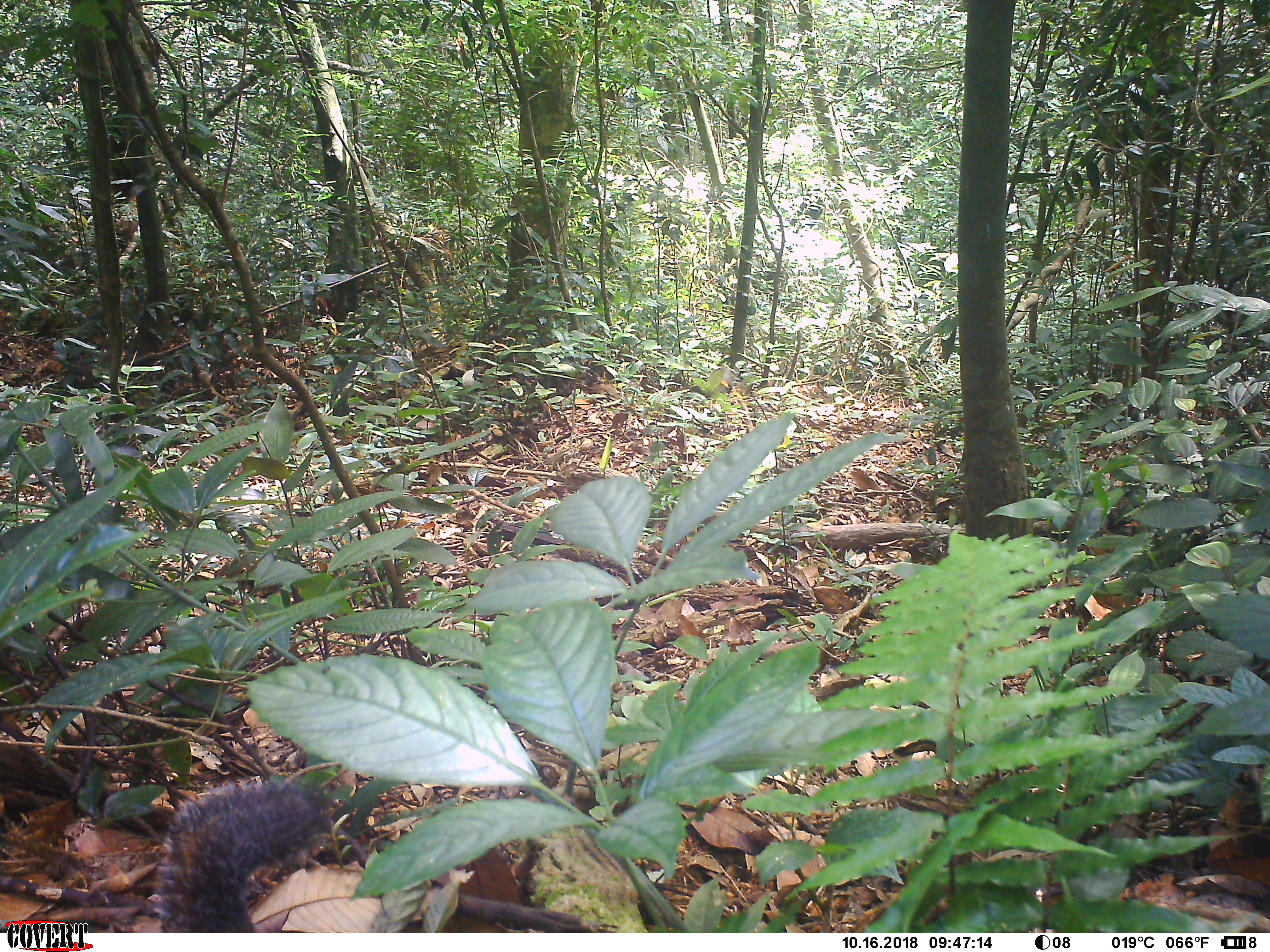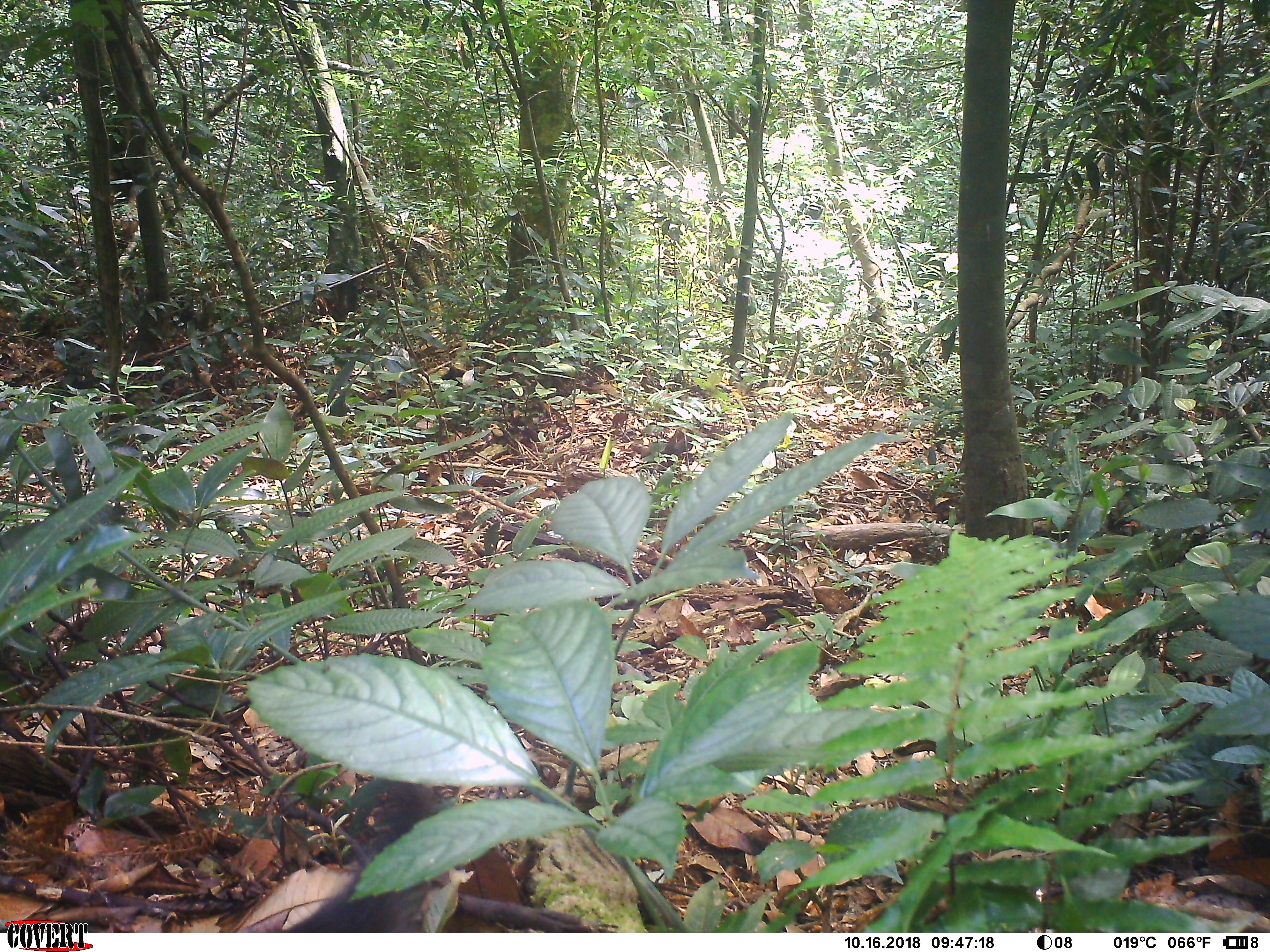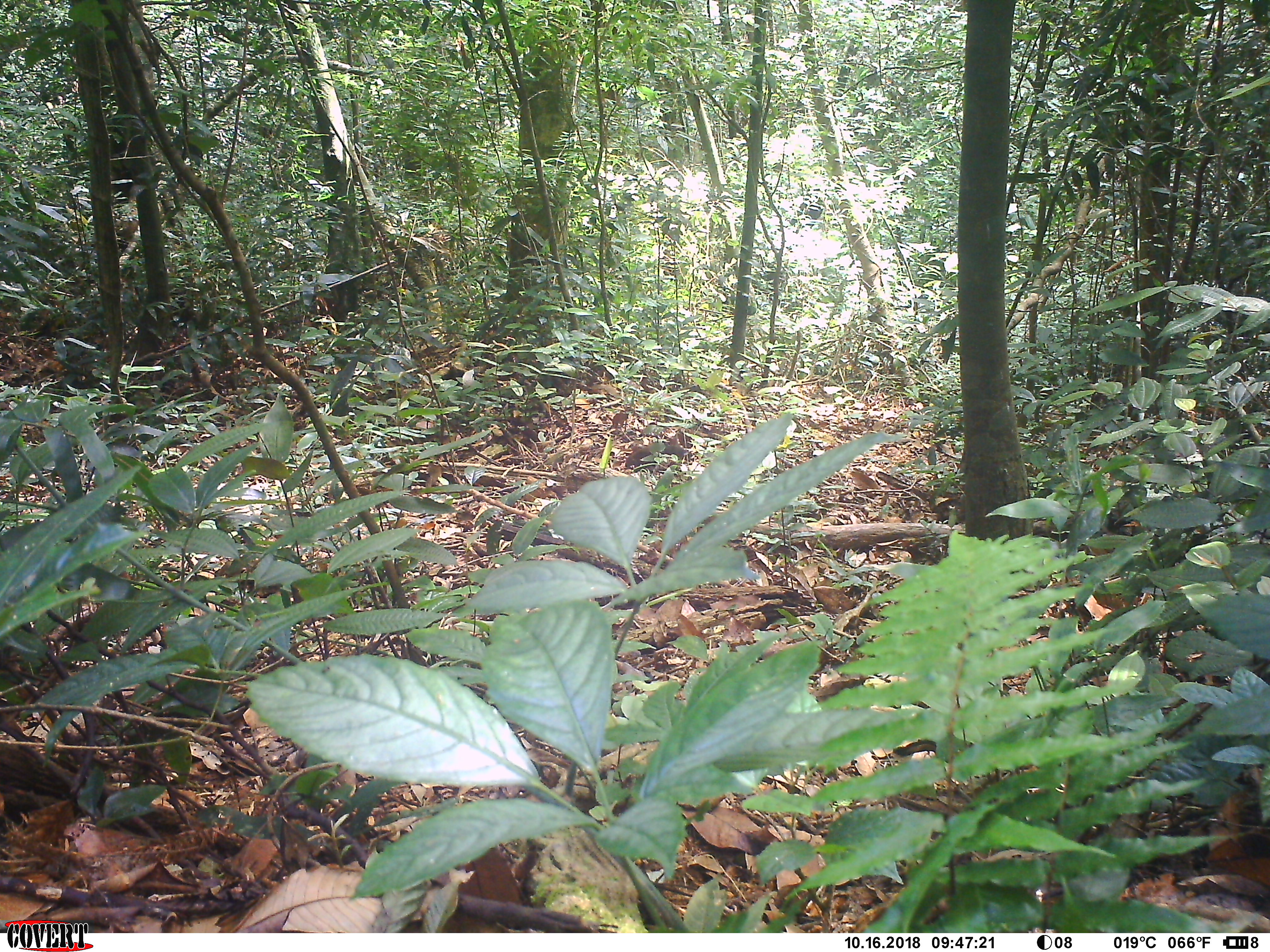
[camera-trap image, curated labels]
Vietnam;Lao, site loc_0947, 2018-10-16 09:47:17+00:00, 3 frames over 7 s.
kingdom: Animalia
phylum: Chordata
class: Mammalia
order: Rodentia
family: Sciuridae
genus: Dremomys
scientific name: Dremomys rufigenis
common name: red-cheeked squirrel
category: red cheeked squirrel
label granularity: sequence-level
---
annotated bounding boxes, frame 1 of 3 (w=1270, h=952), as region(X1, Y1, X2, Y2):
red cheeked squirrel: region(152, 775, 347, 933)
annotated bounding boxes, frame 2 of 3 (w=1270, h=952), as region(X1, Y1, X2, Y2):
red cheeked squirrel: region(238, 782, 444, 933); region(658, 429, 694, 470)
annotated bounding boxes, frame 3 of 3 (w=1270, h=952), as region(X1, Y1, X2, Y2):
red cheeked squirrel: region(625, 445, 689, 471)